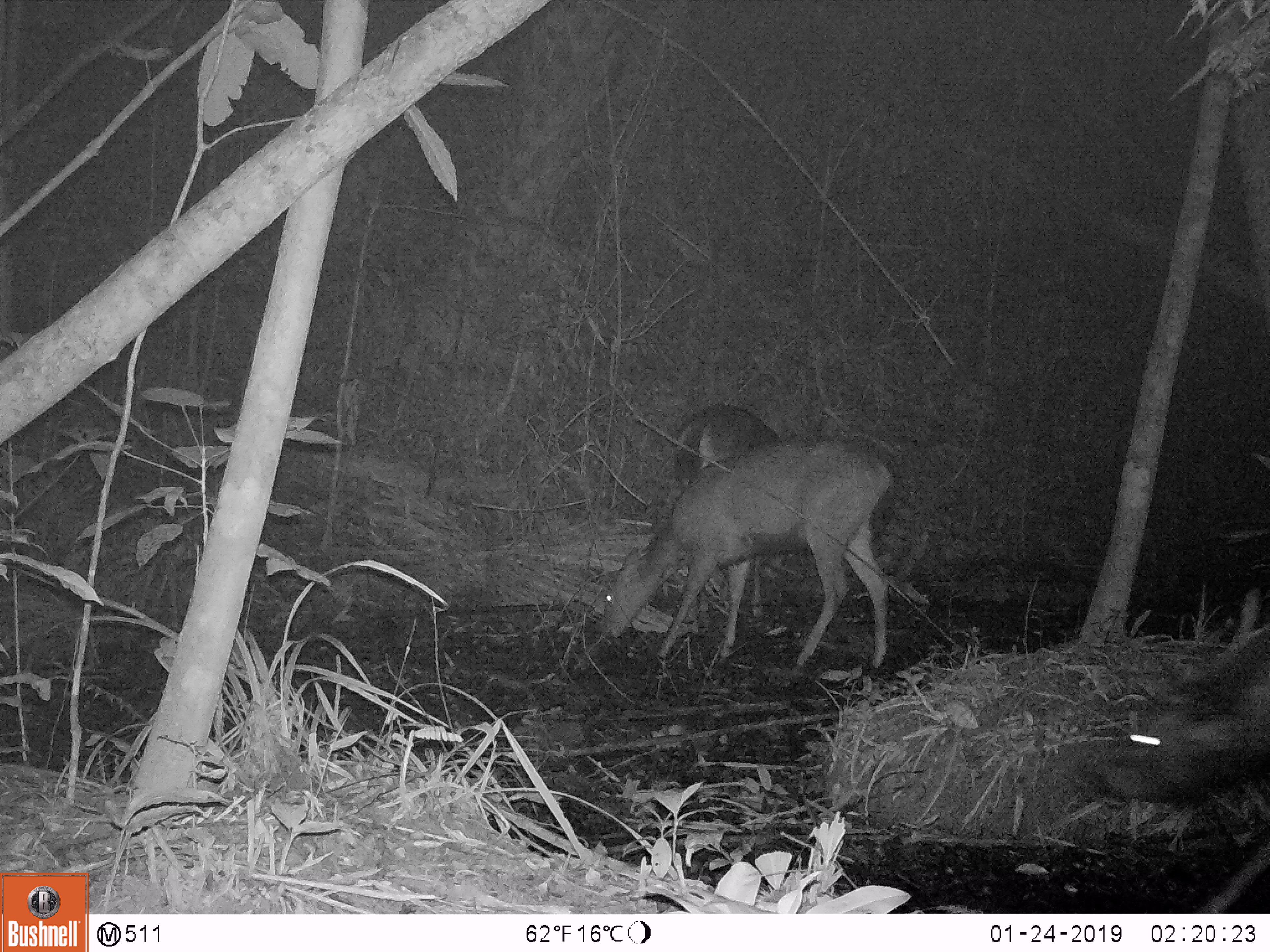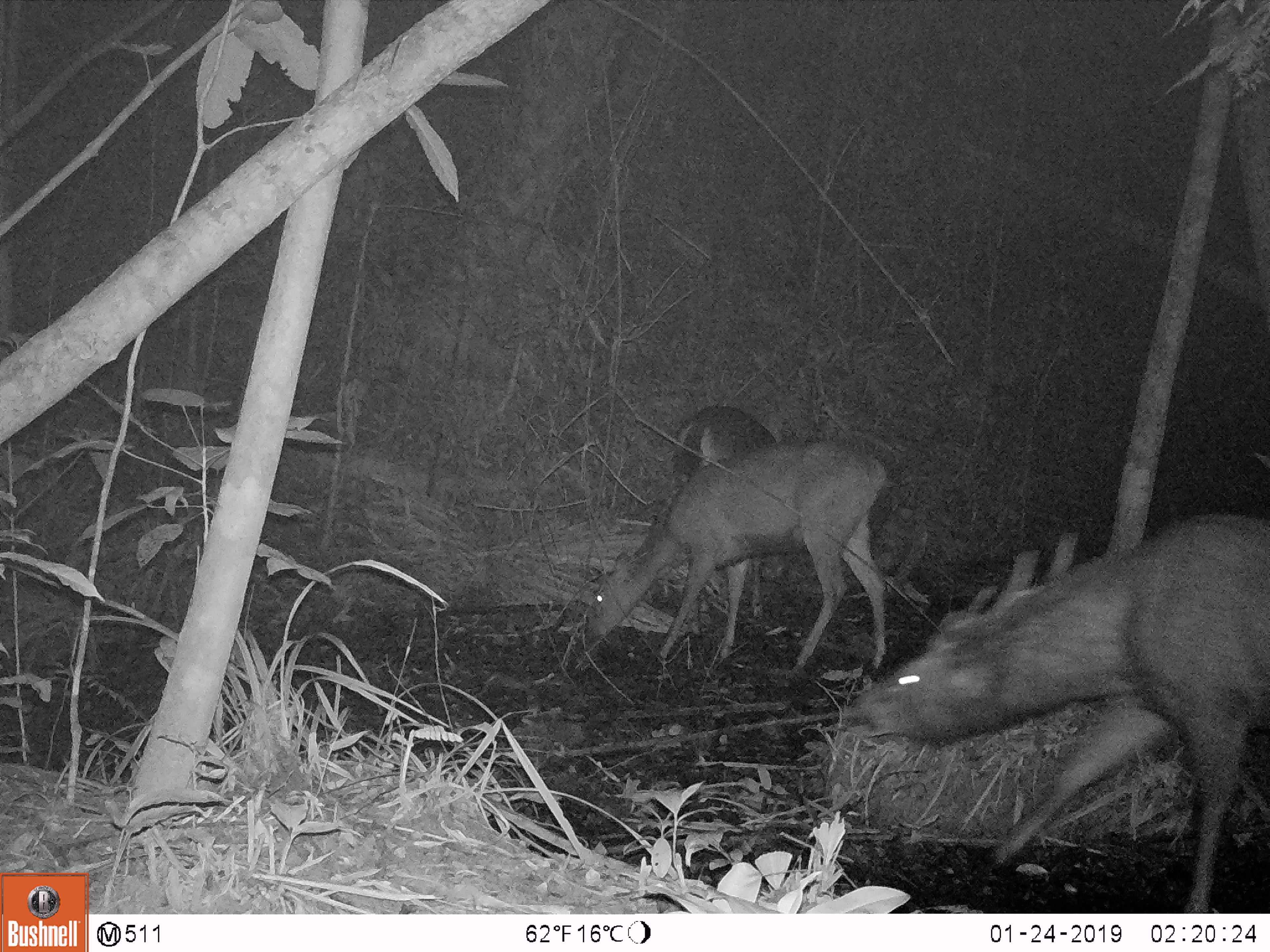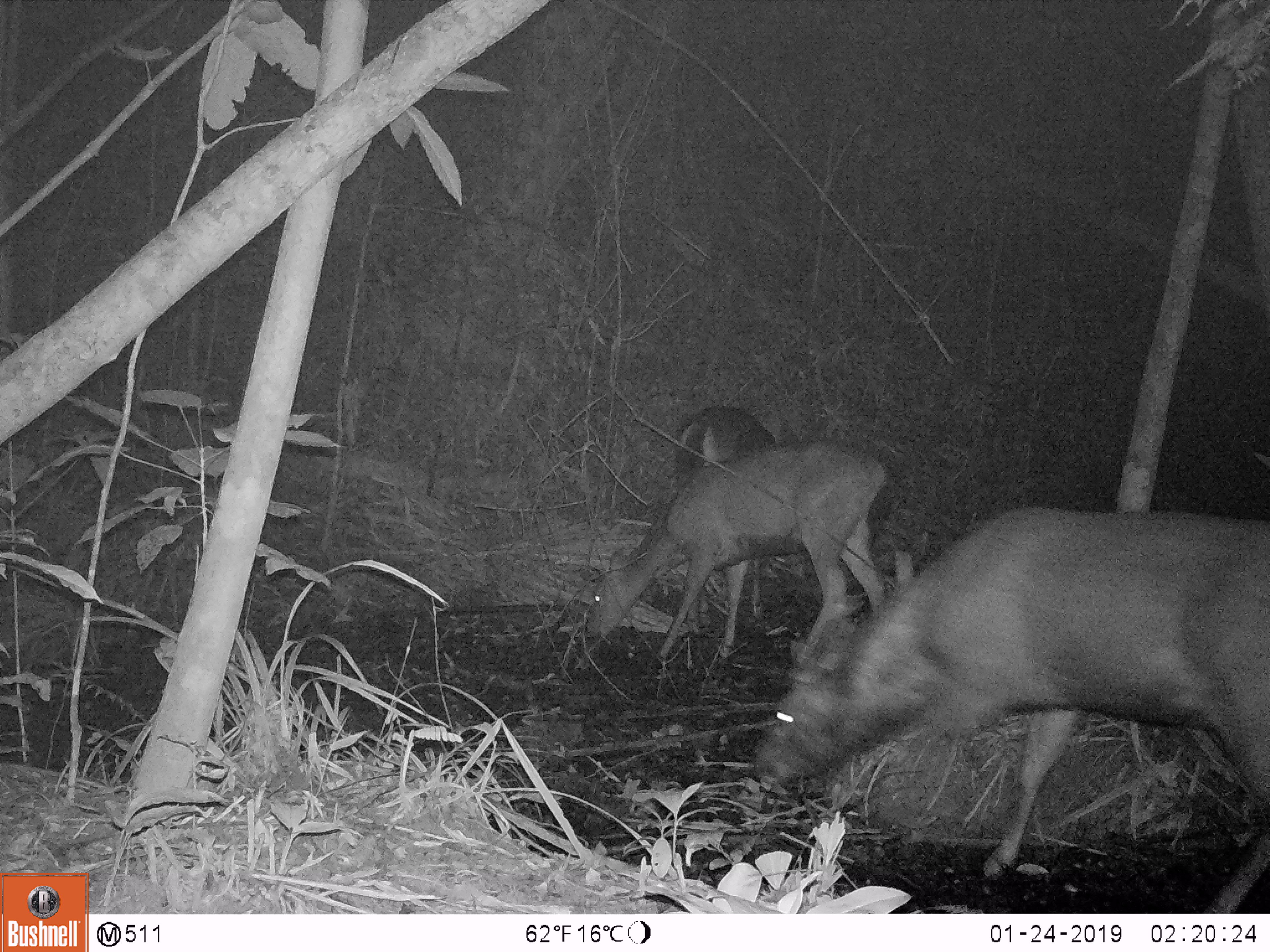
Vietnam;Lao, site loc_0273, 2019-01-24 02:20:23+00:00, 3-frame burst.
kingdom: Animalia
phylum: Chordata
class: Mammalia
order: Artiodactyla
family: Cervidae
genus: Rusa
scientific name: Rusa unicolor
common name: sambar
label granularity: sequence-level